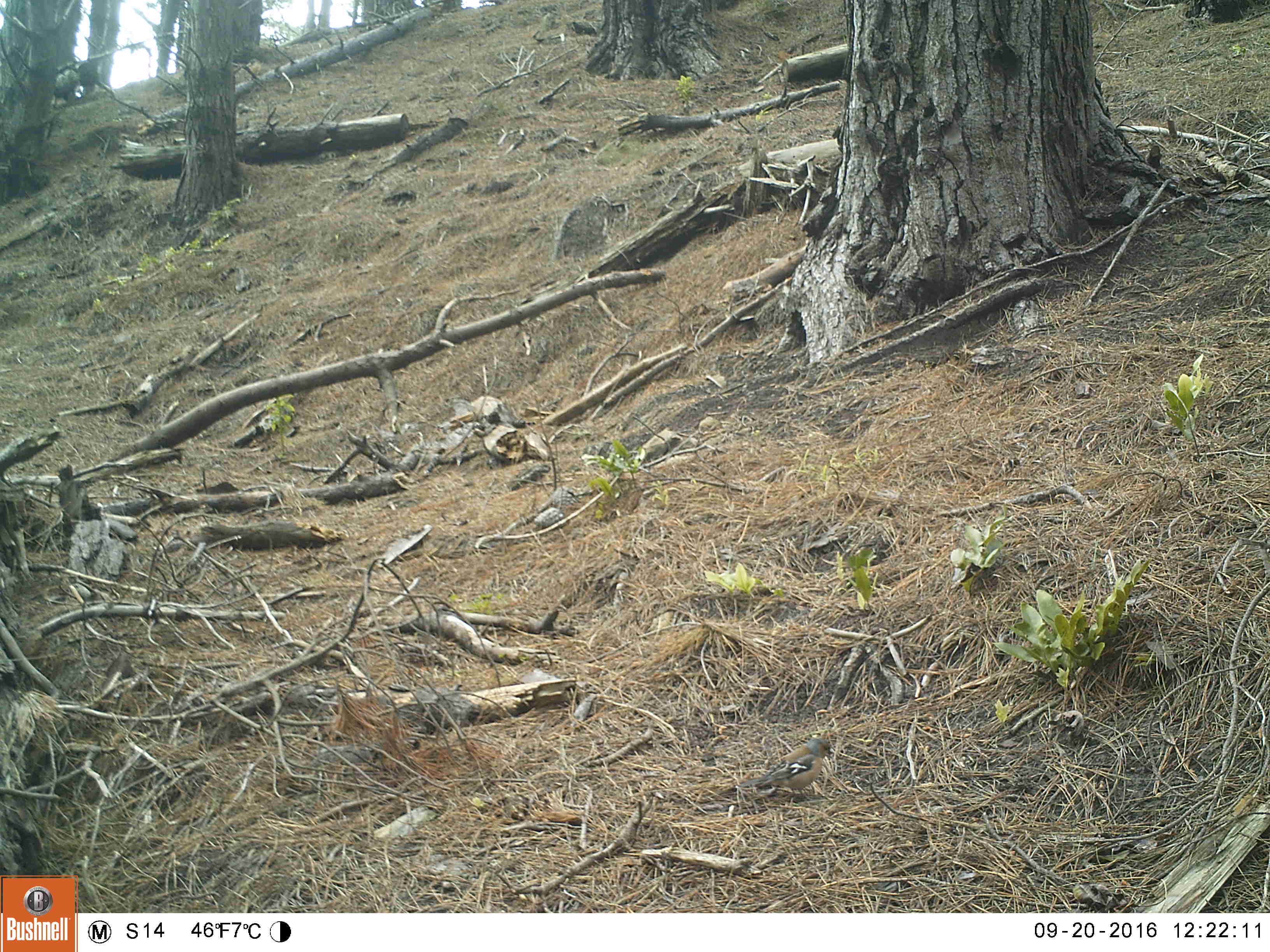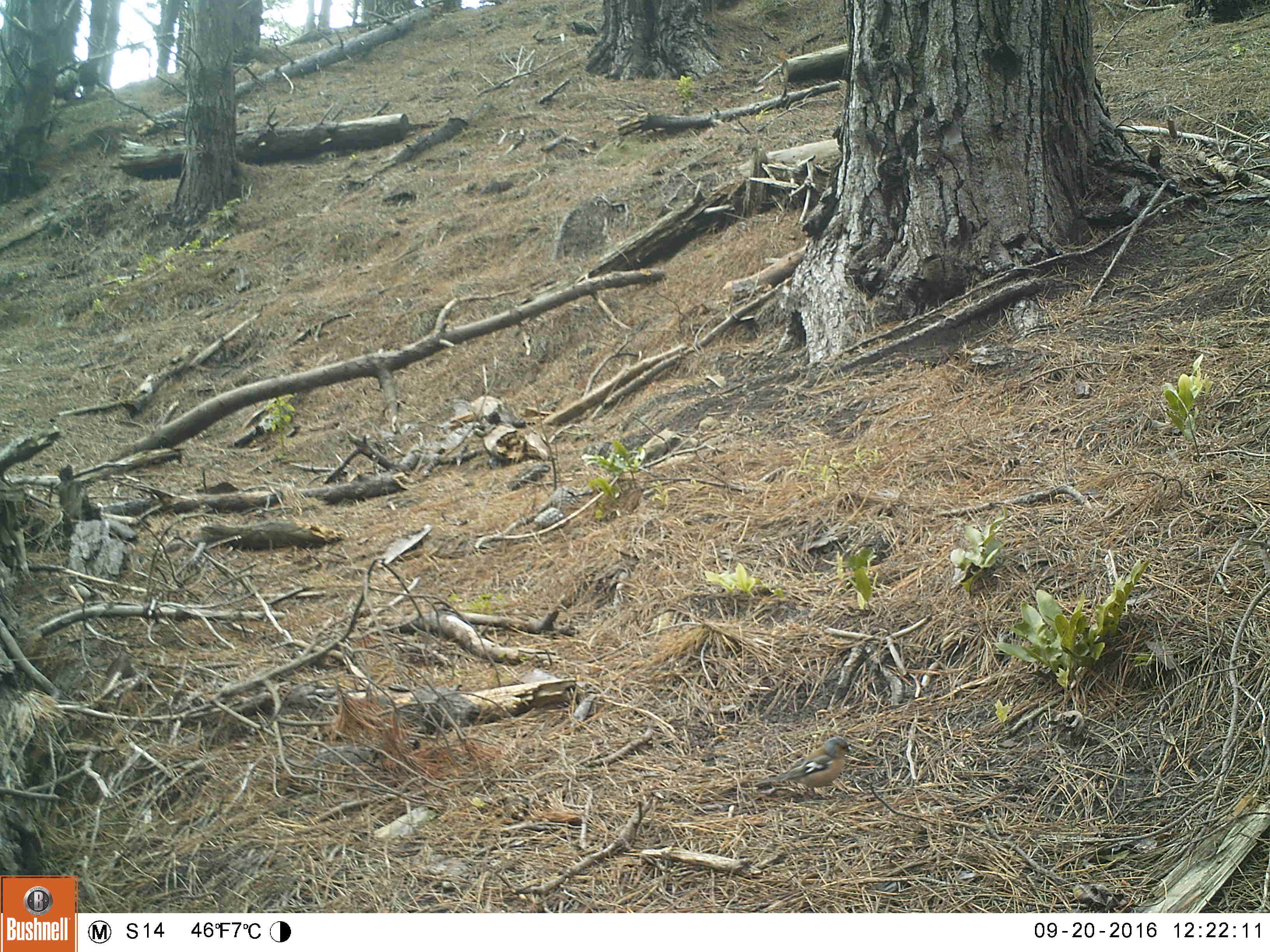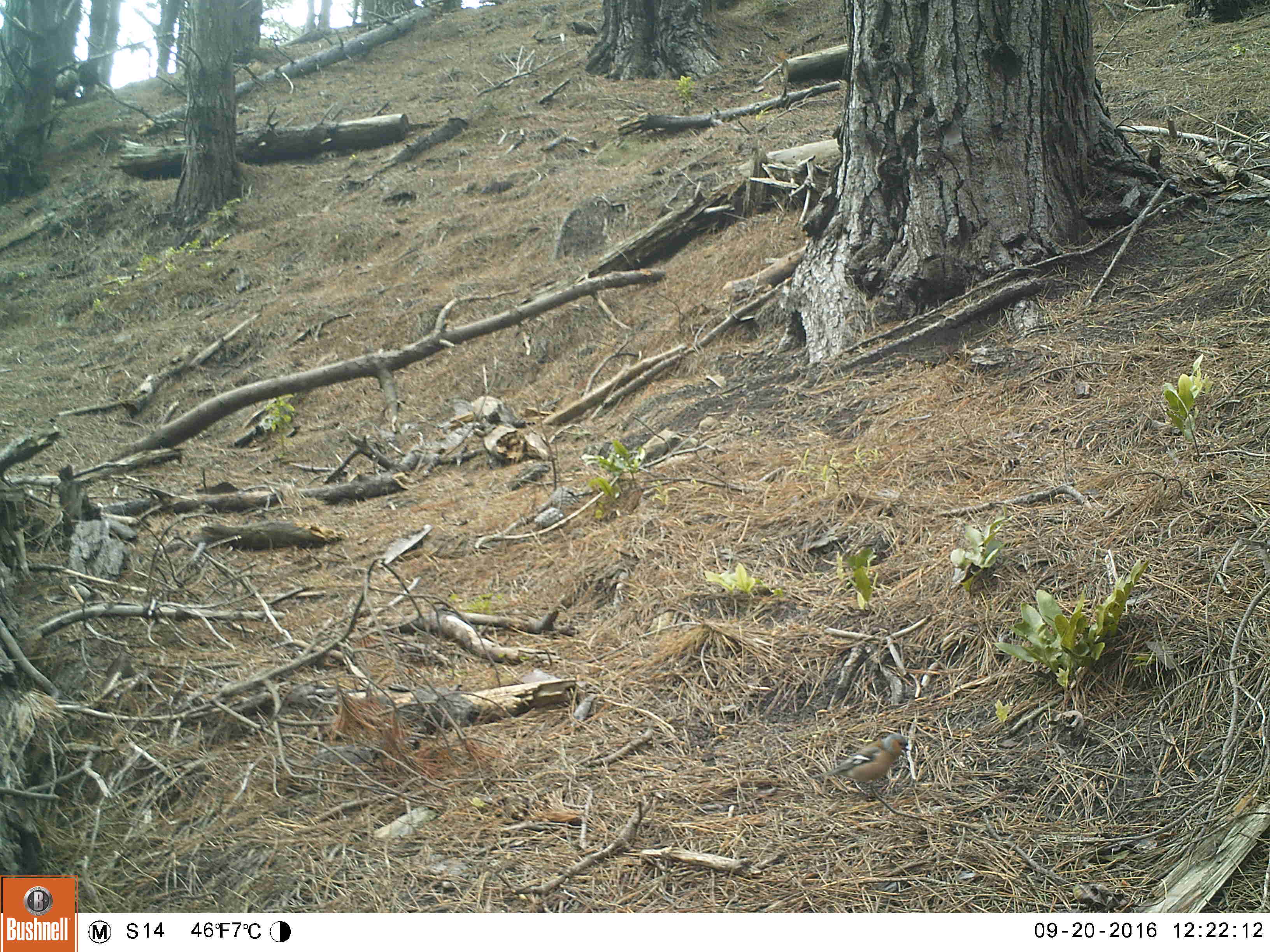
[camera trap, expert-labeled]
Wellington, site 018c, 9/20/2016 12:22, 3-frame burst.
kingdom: Animalia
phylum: Chordata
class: Aves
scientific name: Aves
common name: bird